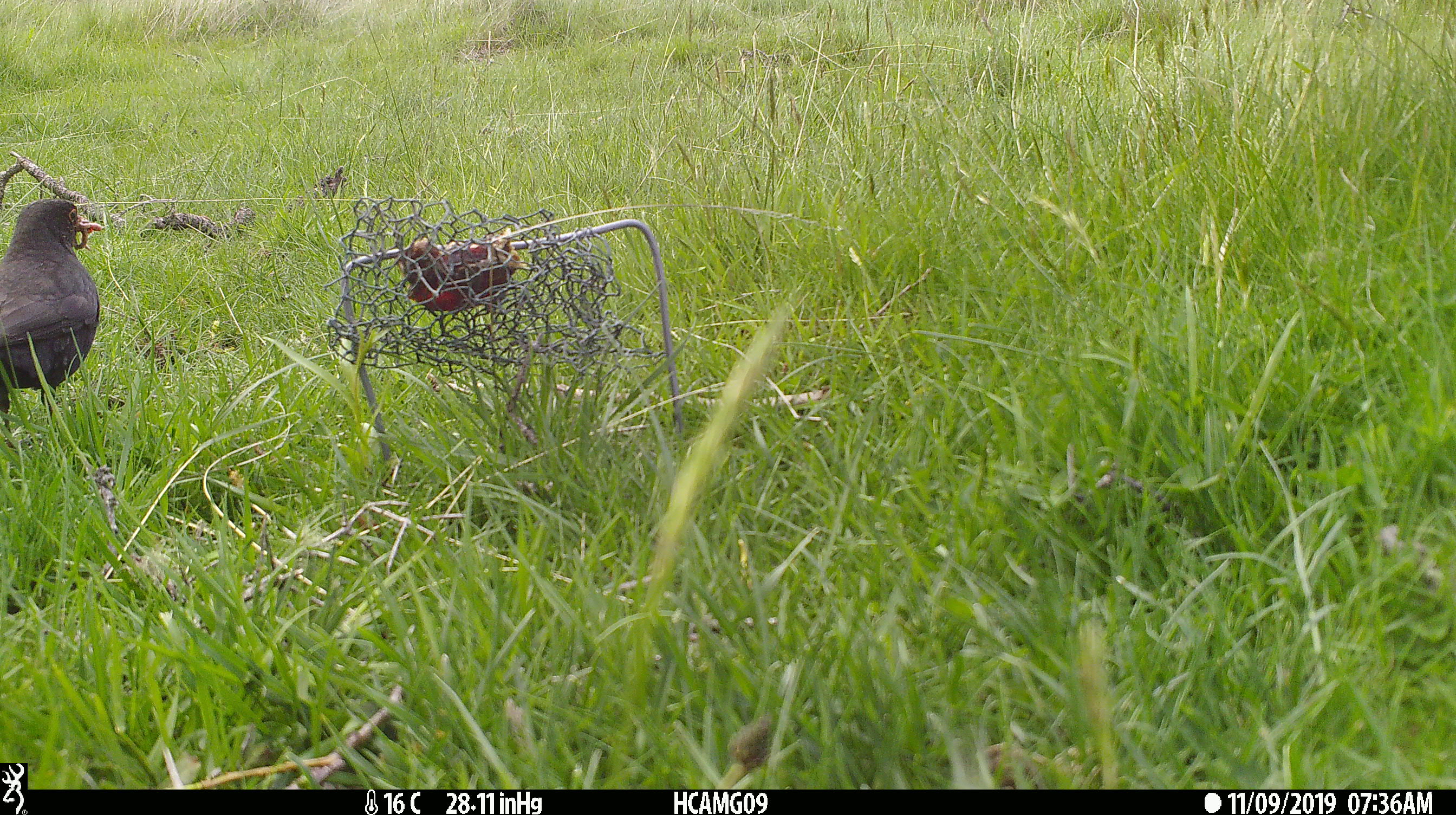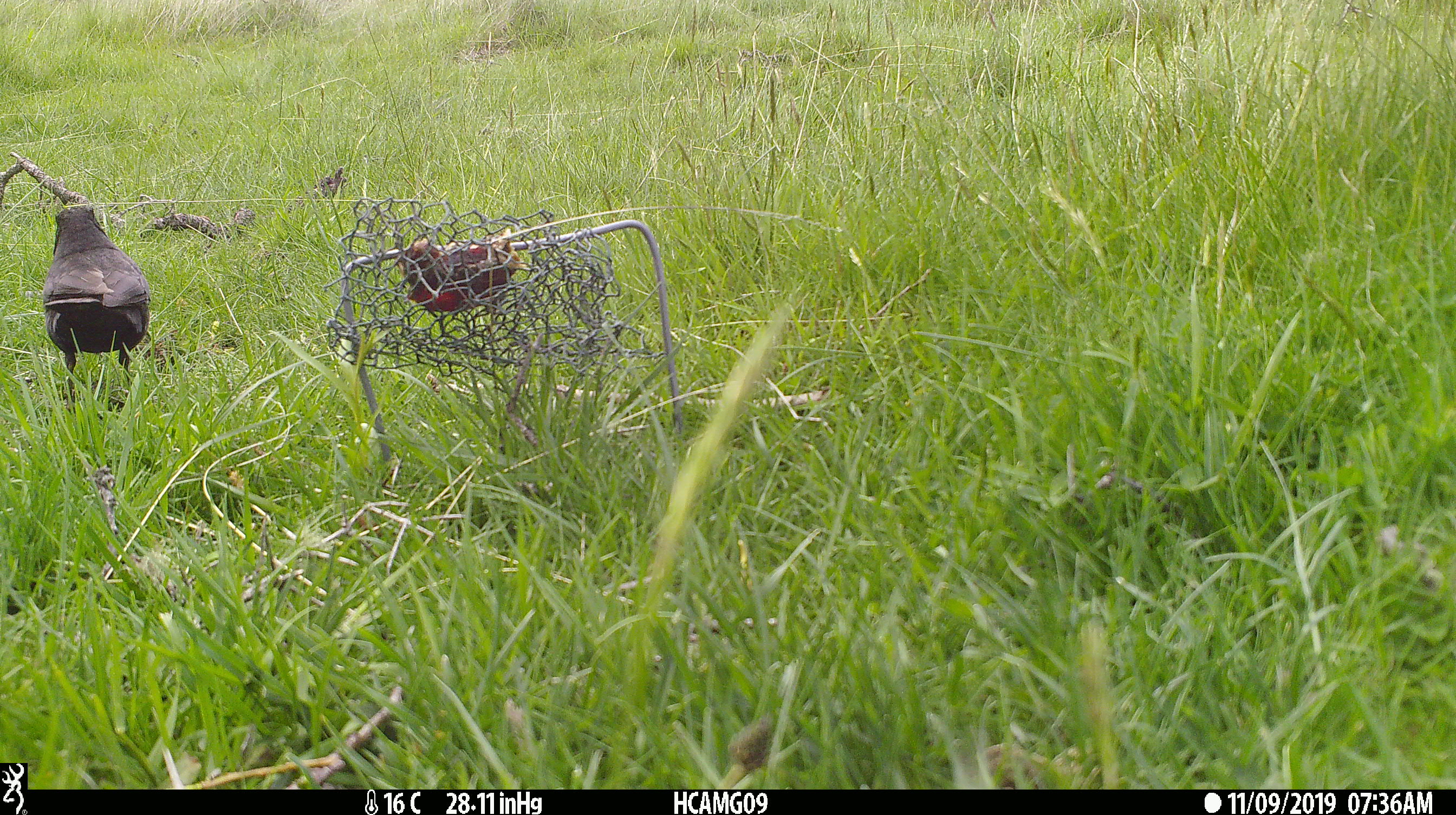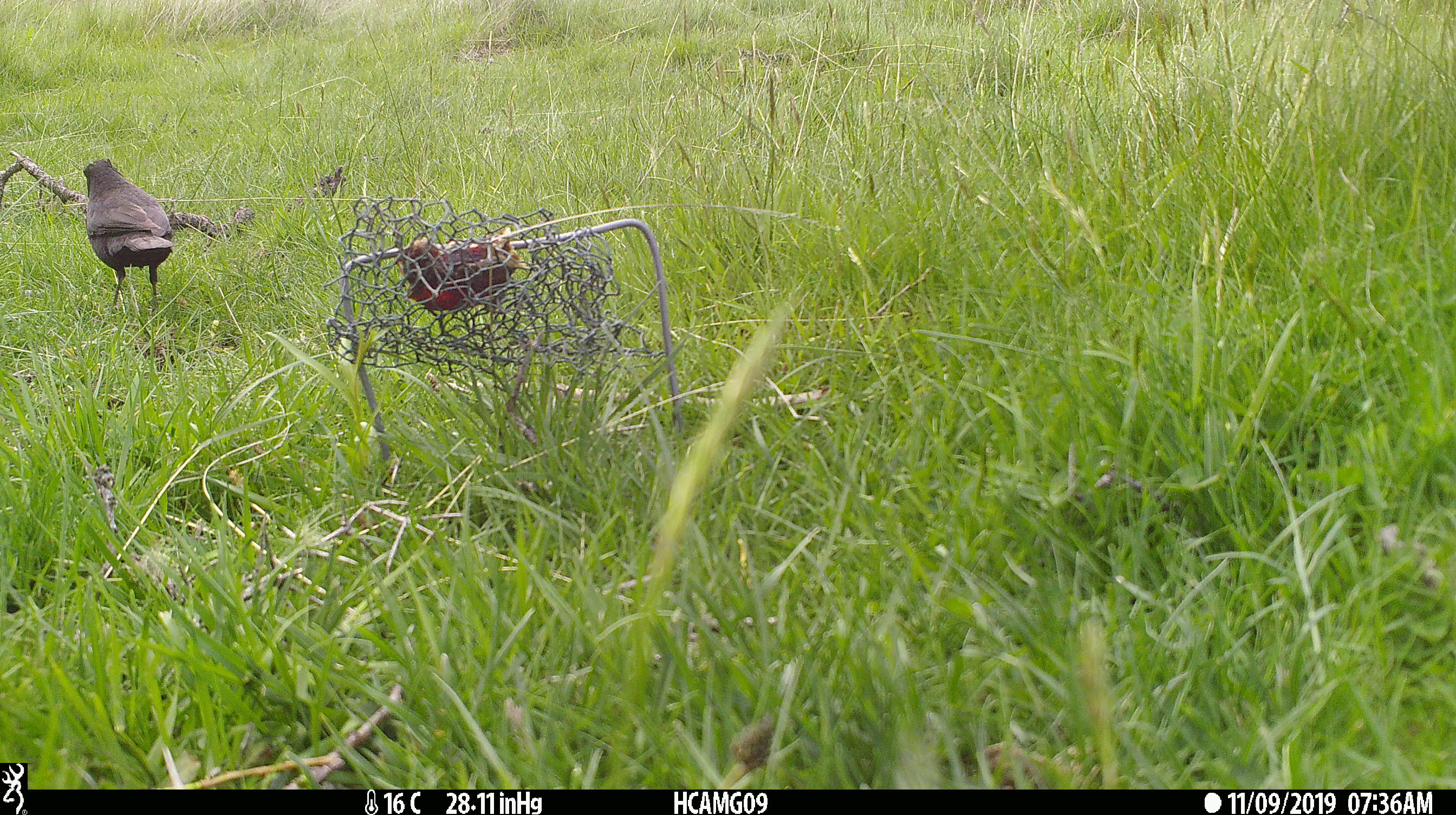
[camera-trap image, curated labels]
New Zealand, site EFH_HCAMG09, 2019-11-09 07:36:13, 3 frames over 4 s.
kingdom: Animalia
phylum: Chordata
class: Aves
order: Passeriformes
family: Turdidae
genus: Turdus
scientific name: Turdus merula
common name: eurasian blackbird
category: blackbird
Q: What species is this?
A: Blackbird (eurasian blackbird) (Turdus merula).